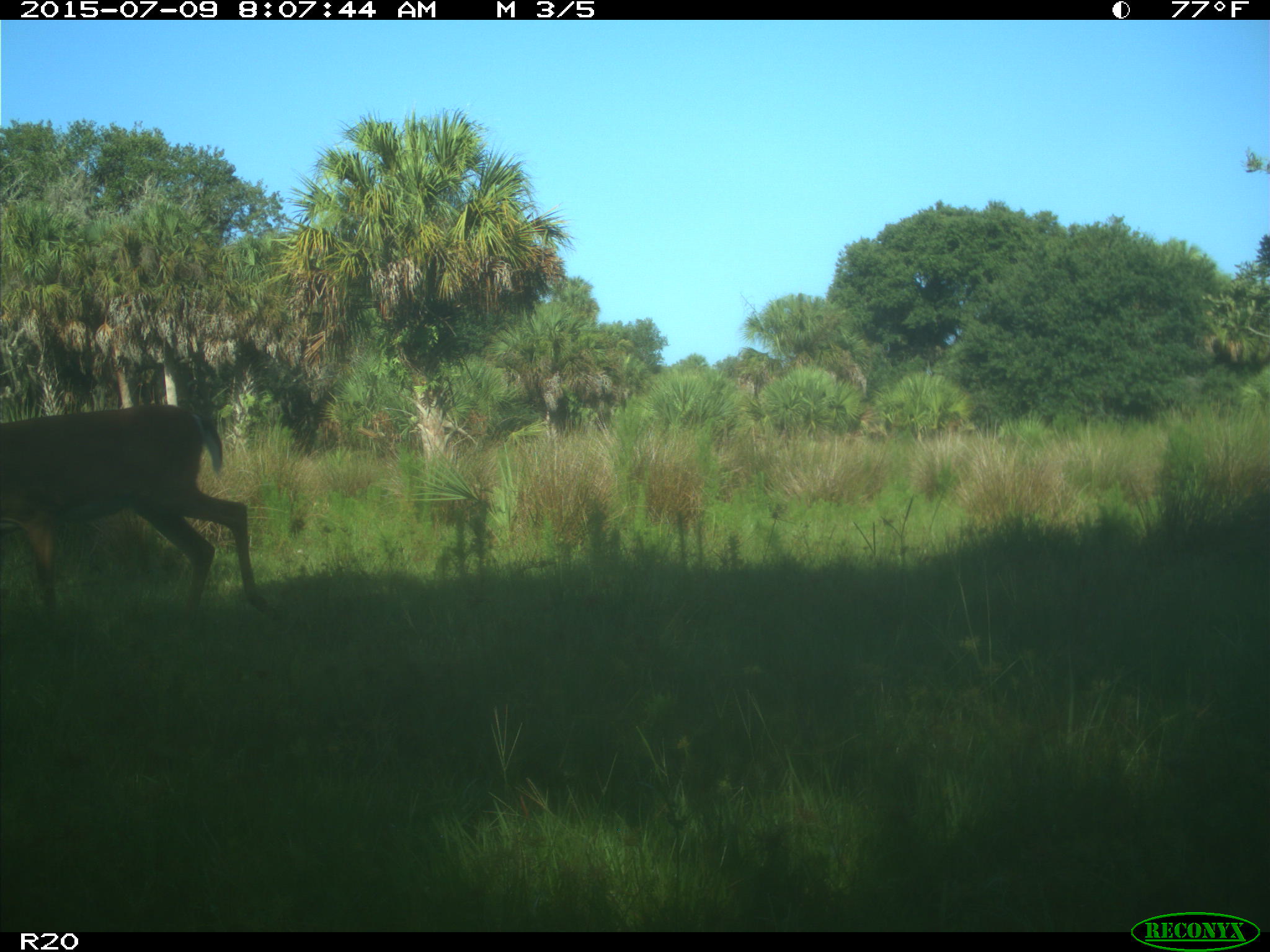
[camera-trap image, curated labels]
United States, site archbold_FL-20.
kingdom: Animalia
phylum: Chordata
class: Mammalia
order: Artiodactyla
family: Cervidae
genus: Odocoileus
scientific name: Odocoileus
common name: deer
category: unidentified deer